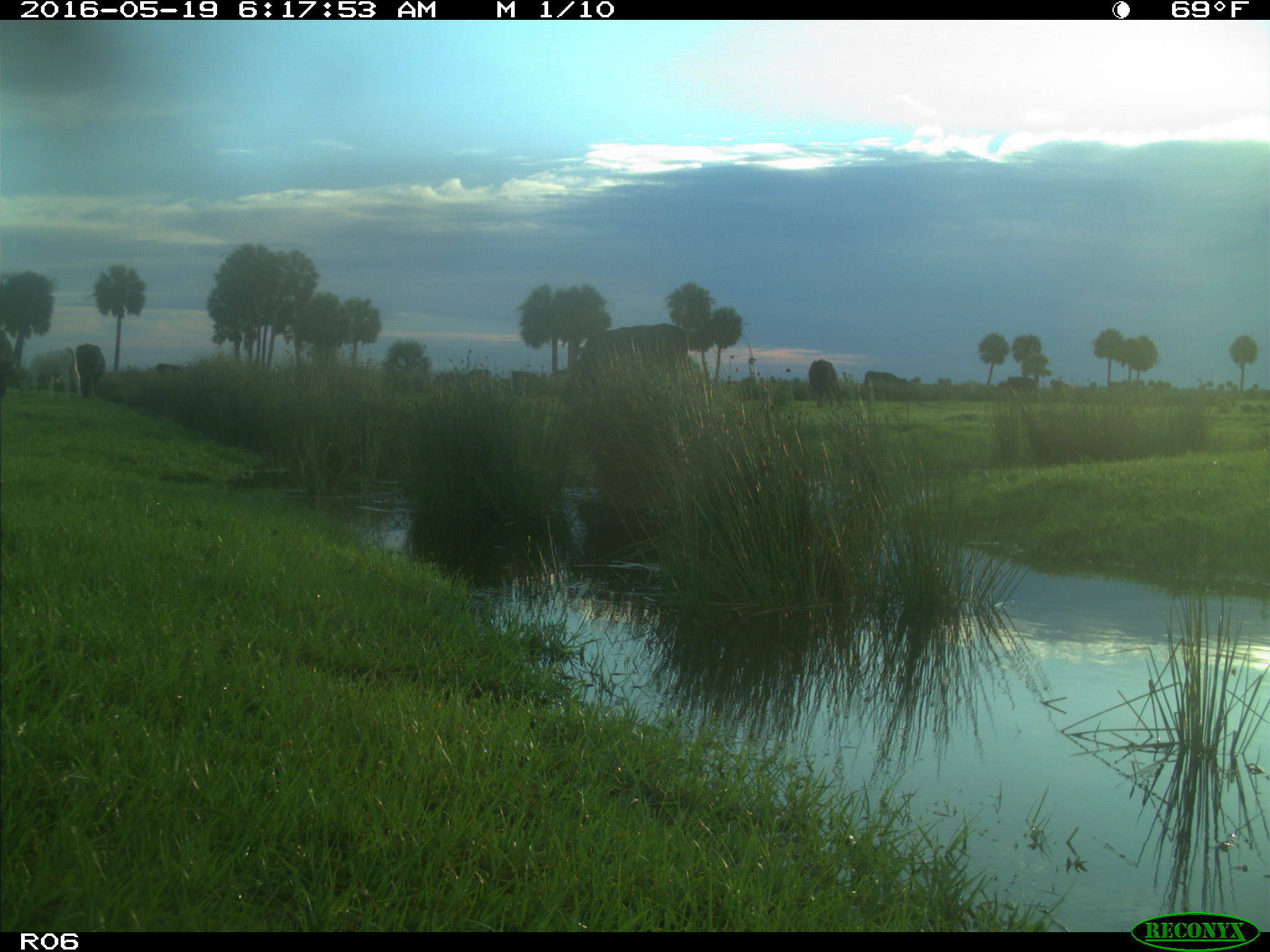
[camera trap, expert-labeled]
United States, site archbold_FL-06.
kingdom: Animalia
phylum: Chordata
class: Mammalia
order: Artiodactyla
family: Bovidae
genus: Bos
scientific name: Bos taurus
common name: domestic cow